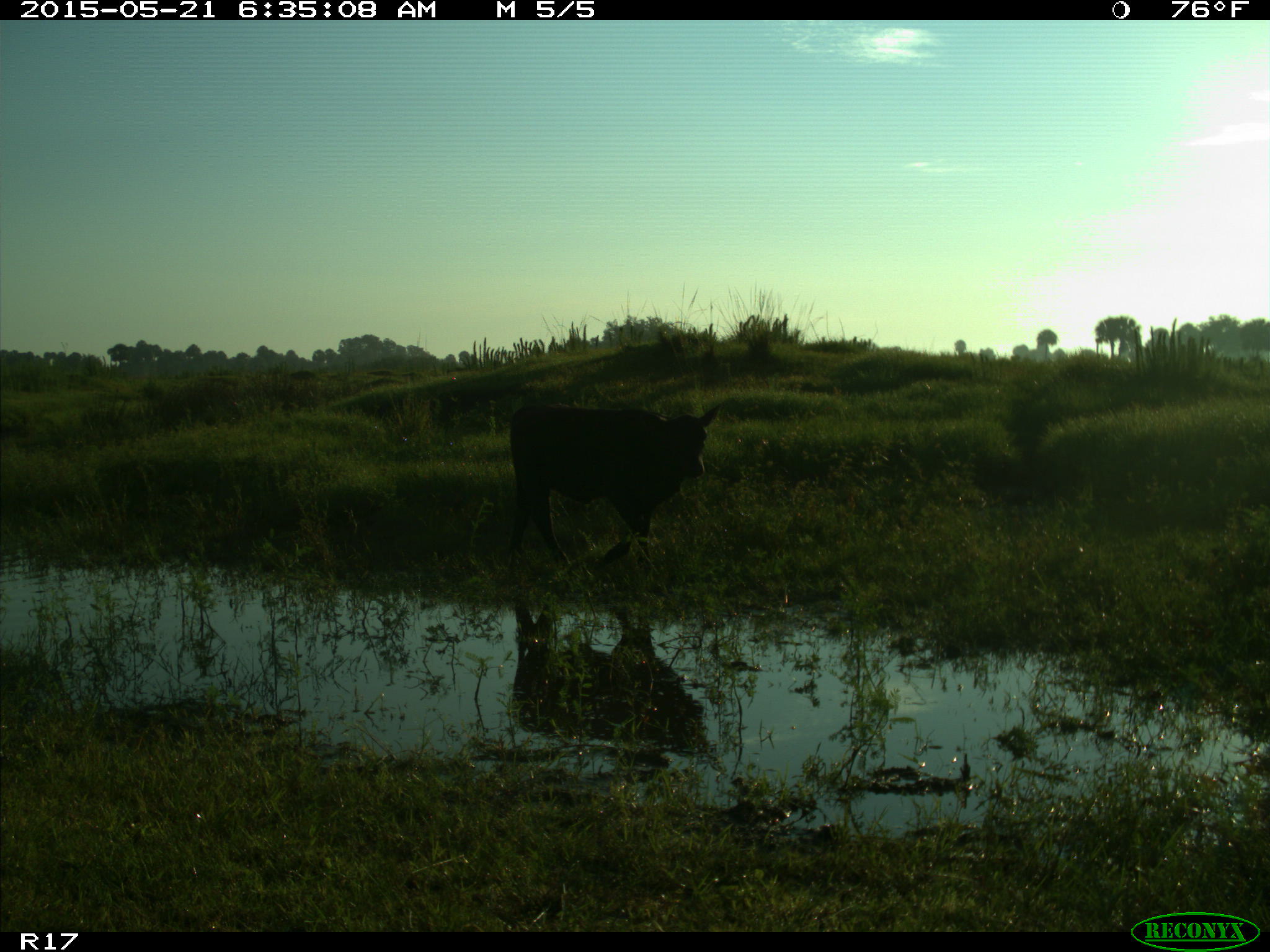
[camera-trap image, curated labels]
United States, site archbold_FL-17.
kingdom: Animalia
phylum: Chordata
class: Mammalia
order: Artiodactyla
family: Bovidae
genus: Bos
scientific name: Bos taurus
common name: domestic cow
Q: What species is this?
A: Bos taurus (domestic cow).